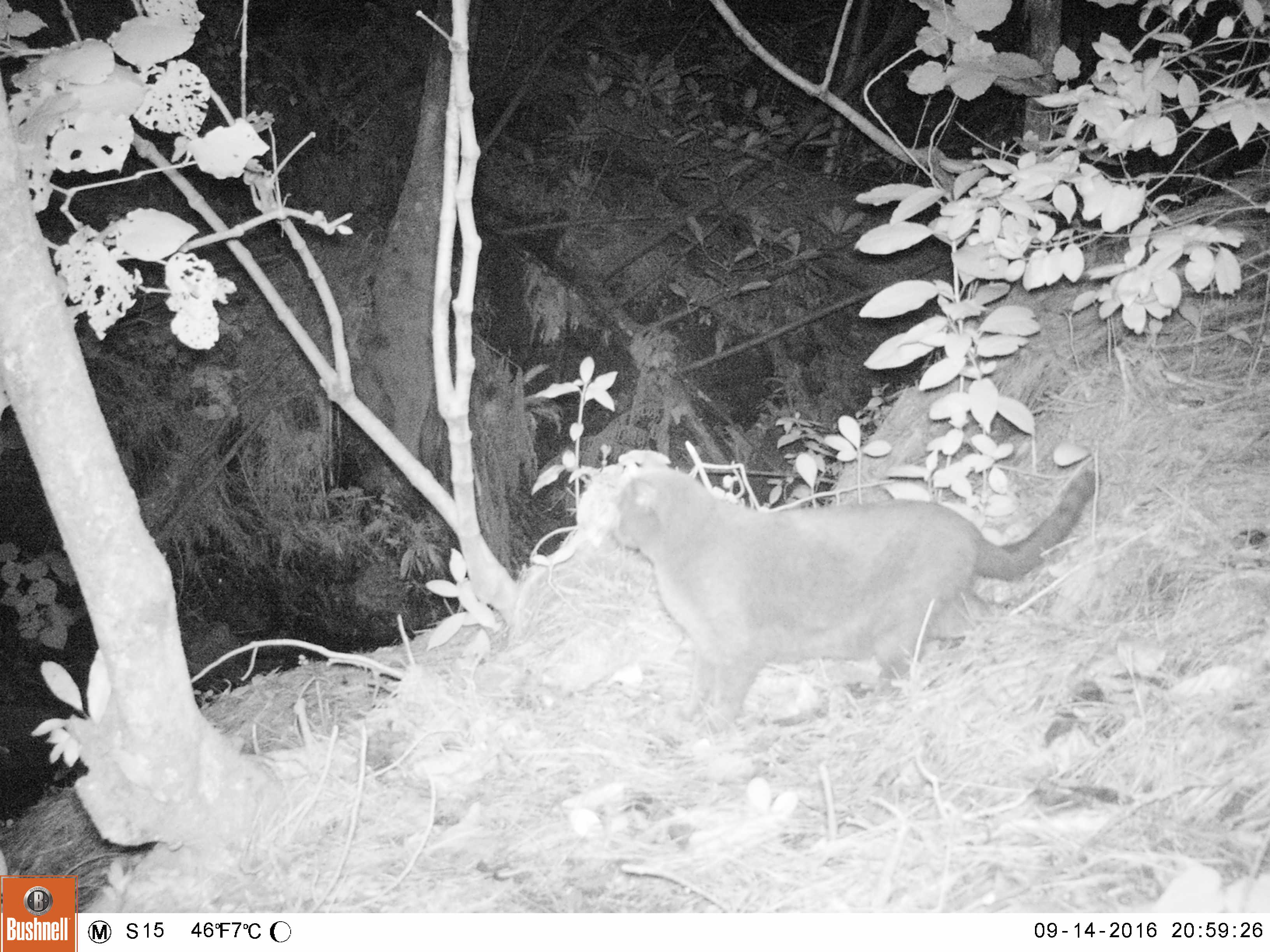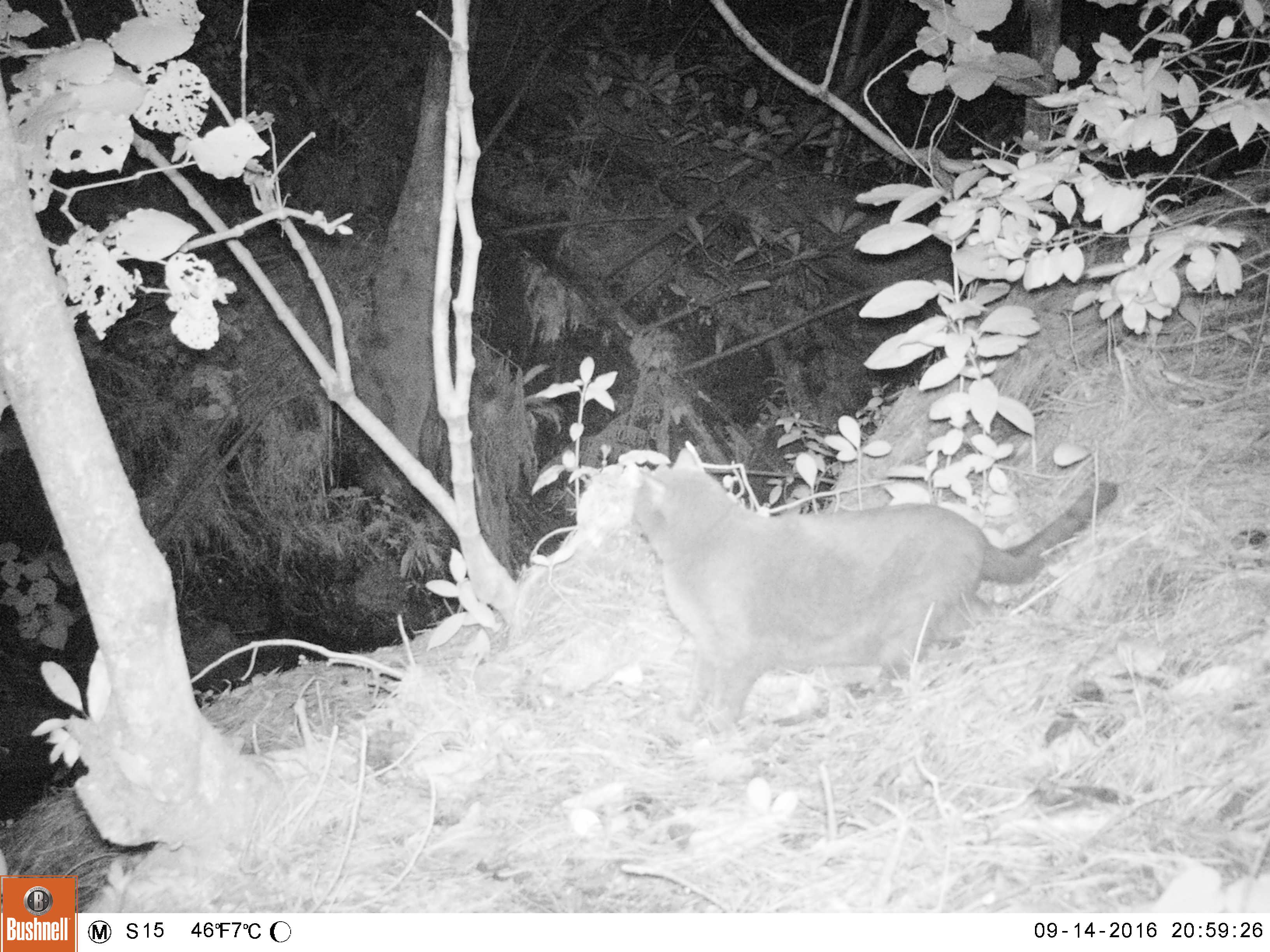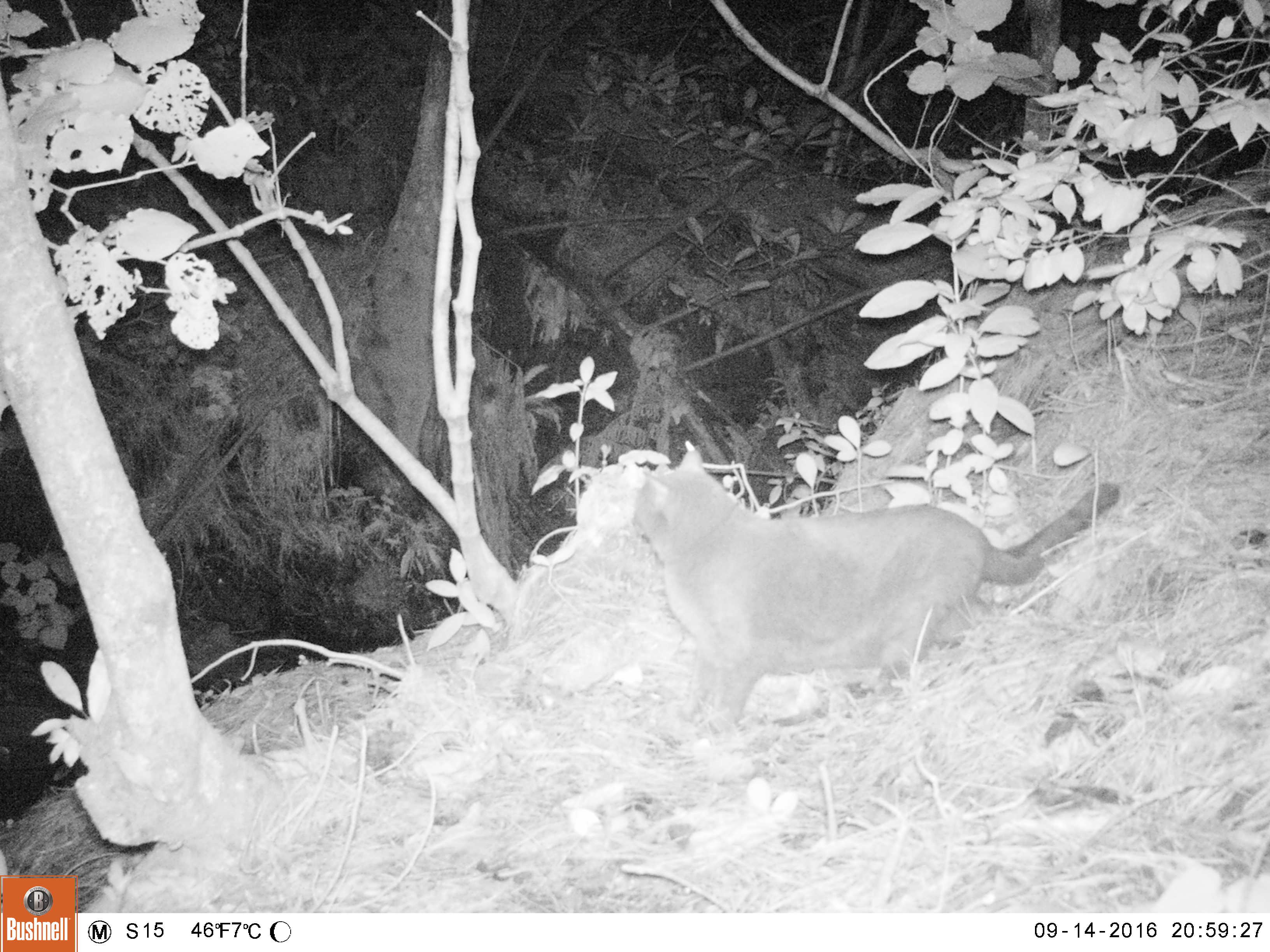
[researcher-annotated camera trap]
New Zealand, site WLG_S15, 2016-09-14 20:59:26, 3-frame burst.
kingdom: Animalia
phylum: Chordata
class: Mammalia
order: Carnivora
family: Felidae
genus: Felis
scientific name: Felis catus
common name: domestic cat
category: cat